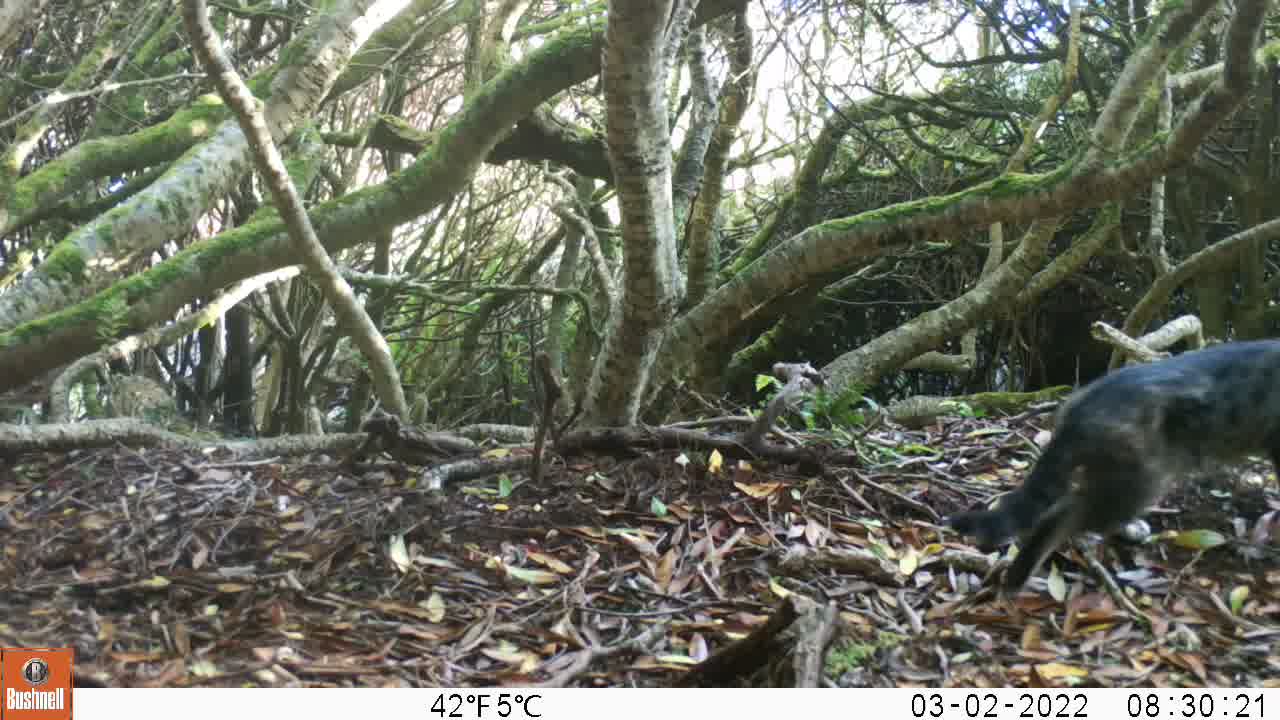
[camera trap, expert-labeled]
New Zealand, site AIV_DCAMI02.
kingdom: Animalia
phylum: Chordata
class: Mammalia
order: Carnivora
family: Felidae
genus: Felis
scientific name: Felis catus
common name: domestic cat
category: cat